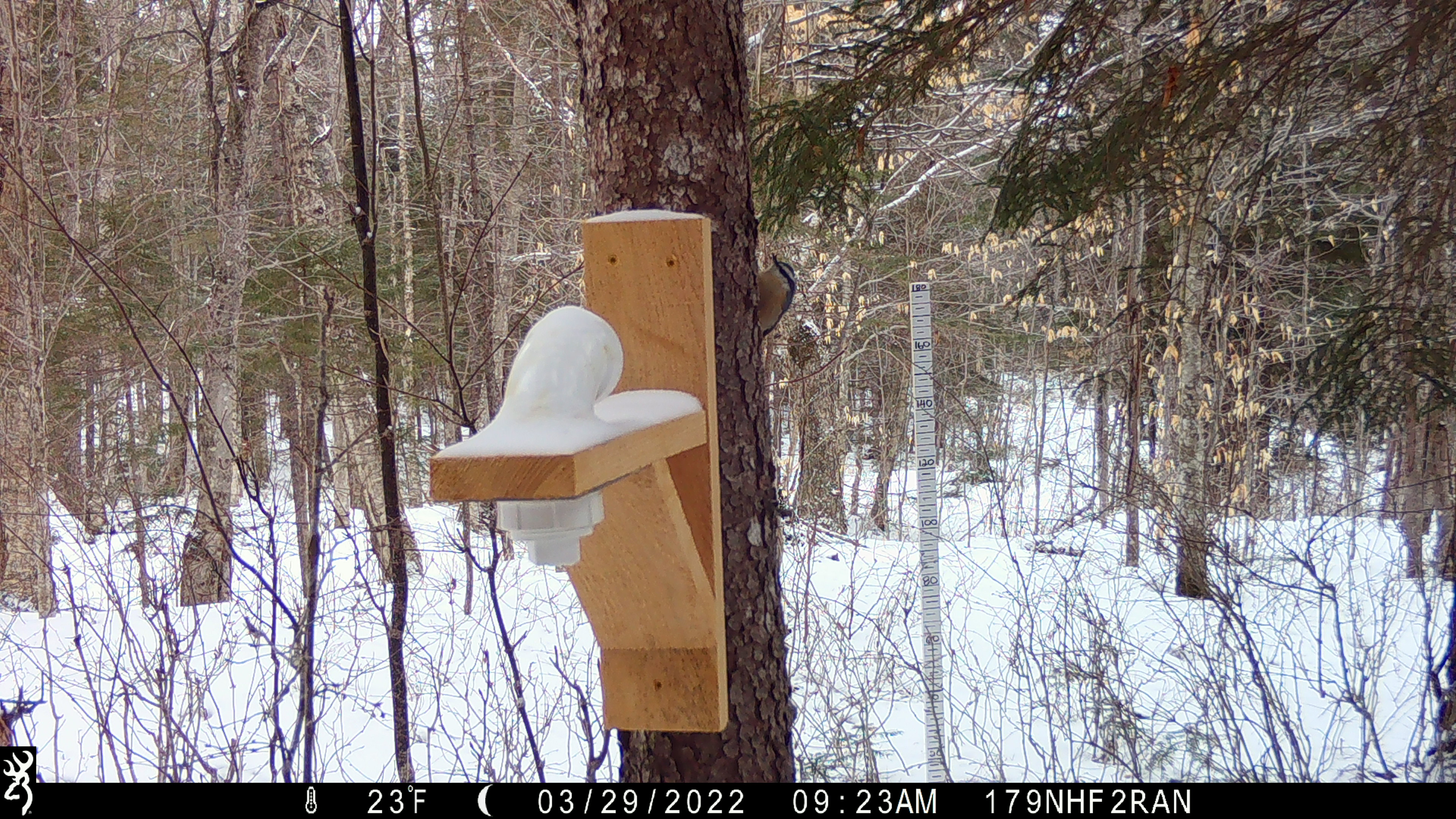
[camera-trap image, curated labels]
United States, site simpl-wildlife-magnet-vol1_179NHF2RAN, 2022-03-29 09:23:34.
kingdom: Animalia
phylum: Chordata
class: Aves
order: Passeriformes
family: Sittidae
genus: Sitta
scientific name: Sitta canadensis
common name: red-breasted nuthatch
Red-breasted nuthatch (Sitta canadensis).